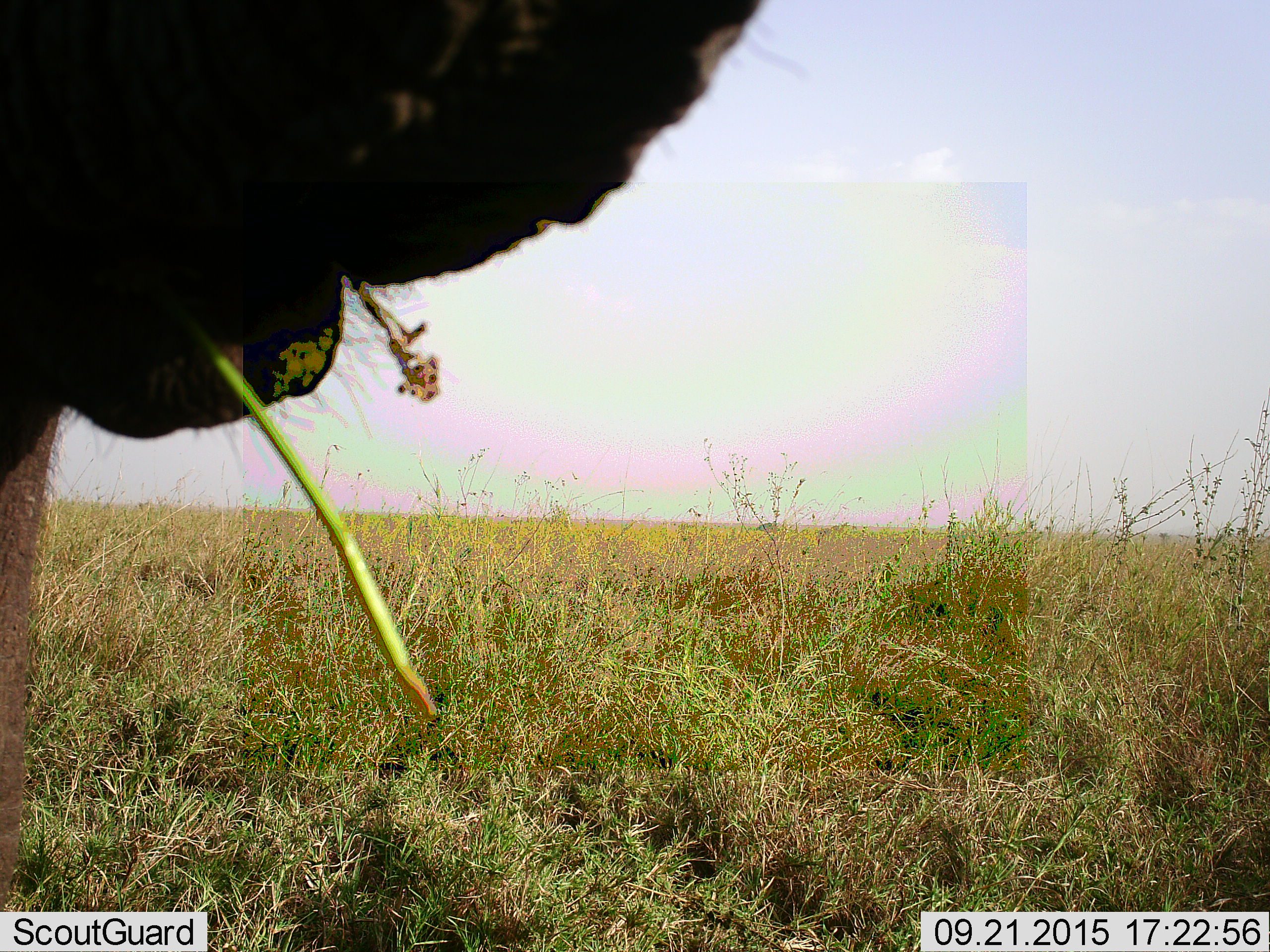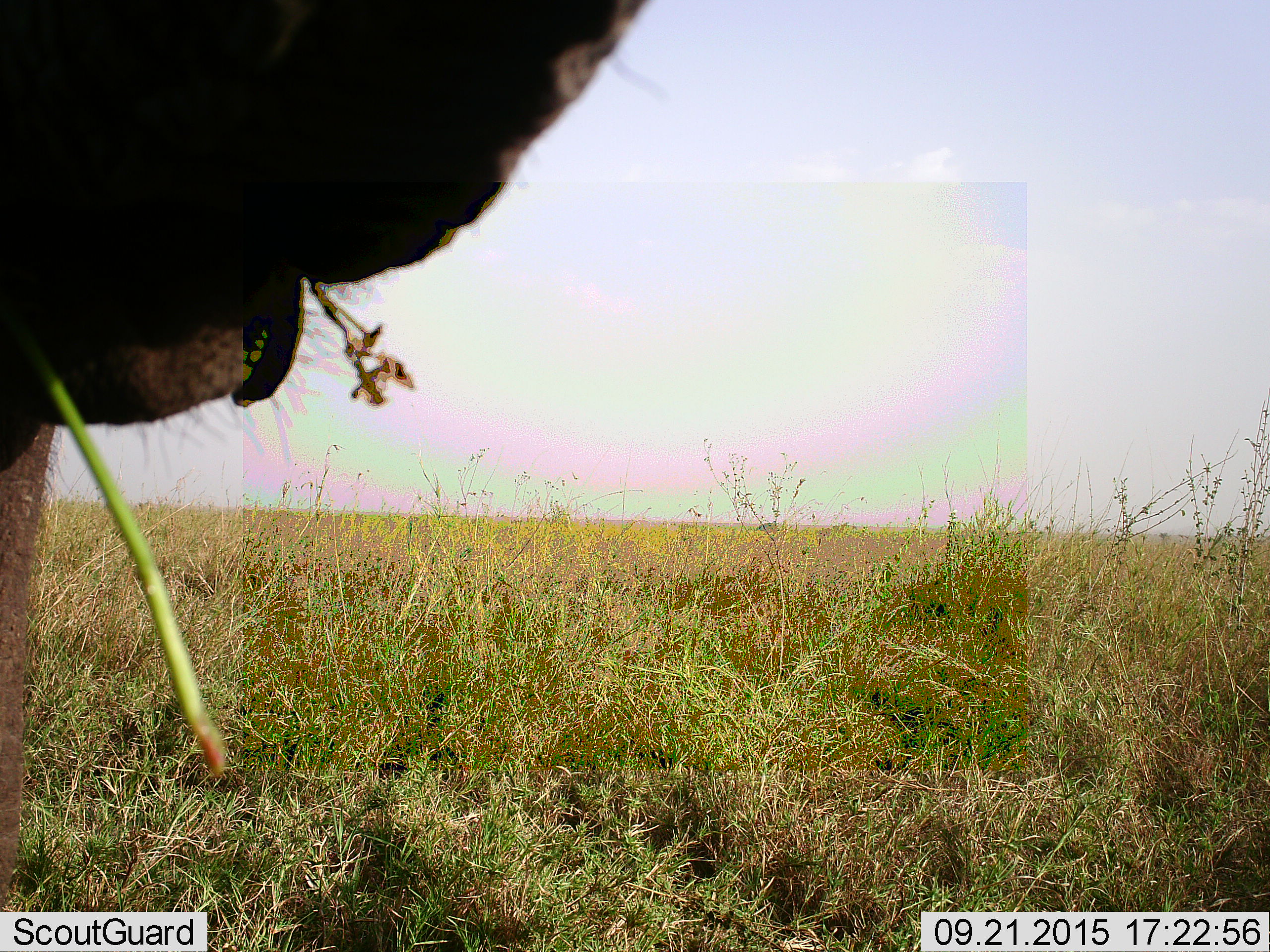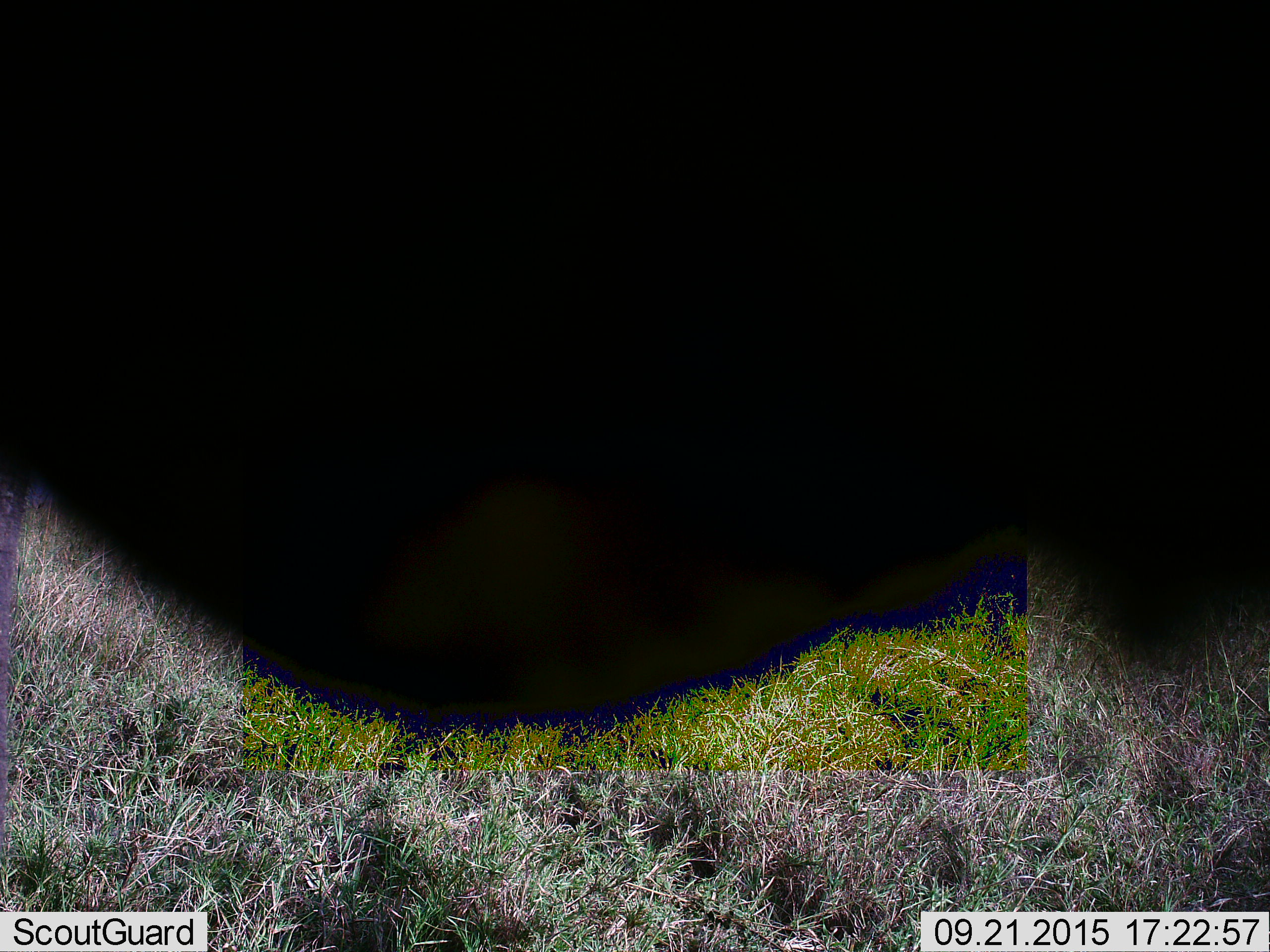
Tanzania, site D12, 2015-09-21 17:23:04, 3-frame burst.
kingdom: Animalia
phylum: Chordata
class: Mammalia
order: Proboscidea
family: Elephantidae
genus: Loxodonta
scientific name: Loxodonta africana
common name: african bush elephant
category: elephant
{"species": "elephant (african bush elephant) (Loxodonta africana)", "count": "1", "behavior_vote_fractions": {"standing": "14%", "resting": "0%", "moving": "0%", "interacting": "0%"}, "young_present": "14%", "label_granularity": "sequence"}